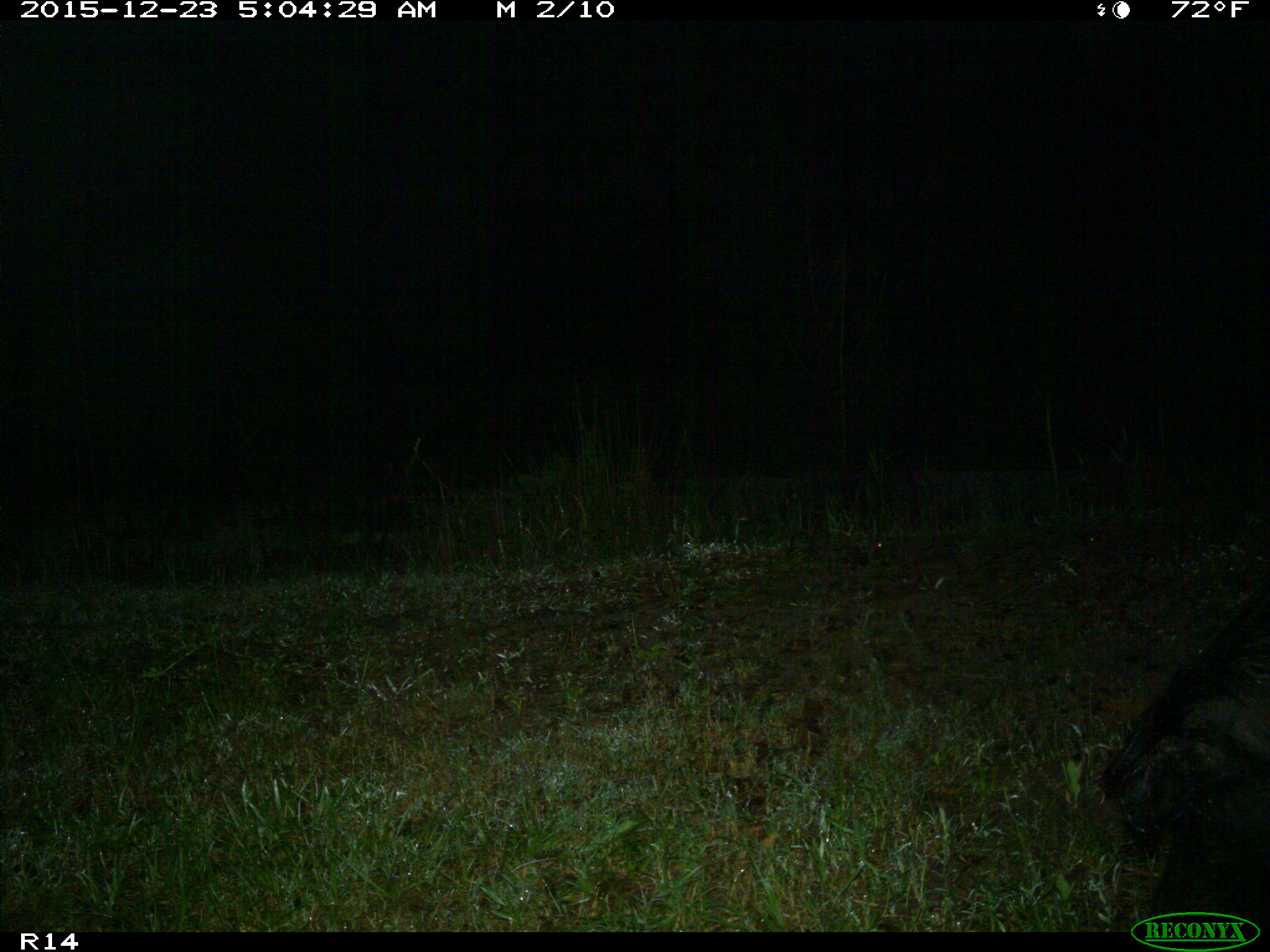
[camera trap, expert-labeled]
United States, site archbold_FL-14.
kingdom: Animalia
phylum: Chordata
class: Mammalia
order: Artiodactyla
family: Suidae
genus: Sus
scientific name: Sus scrofa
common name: wild boar